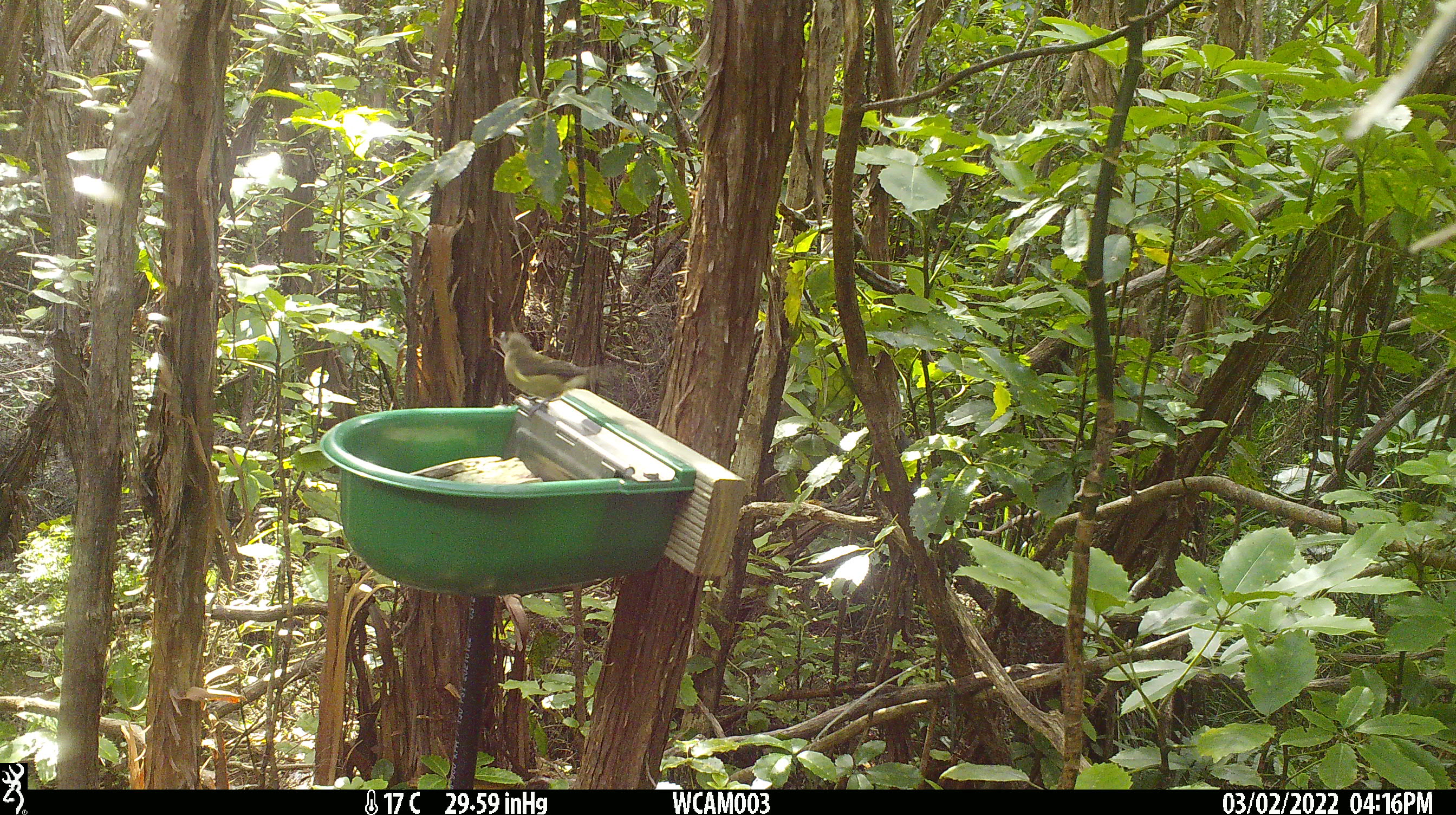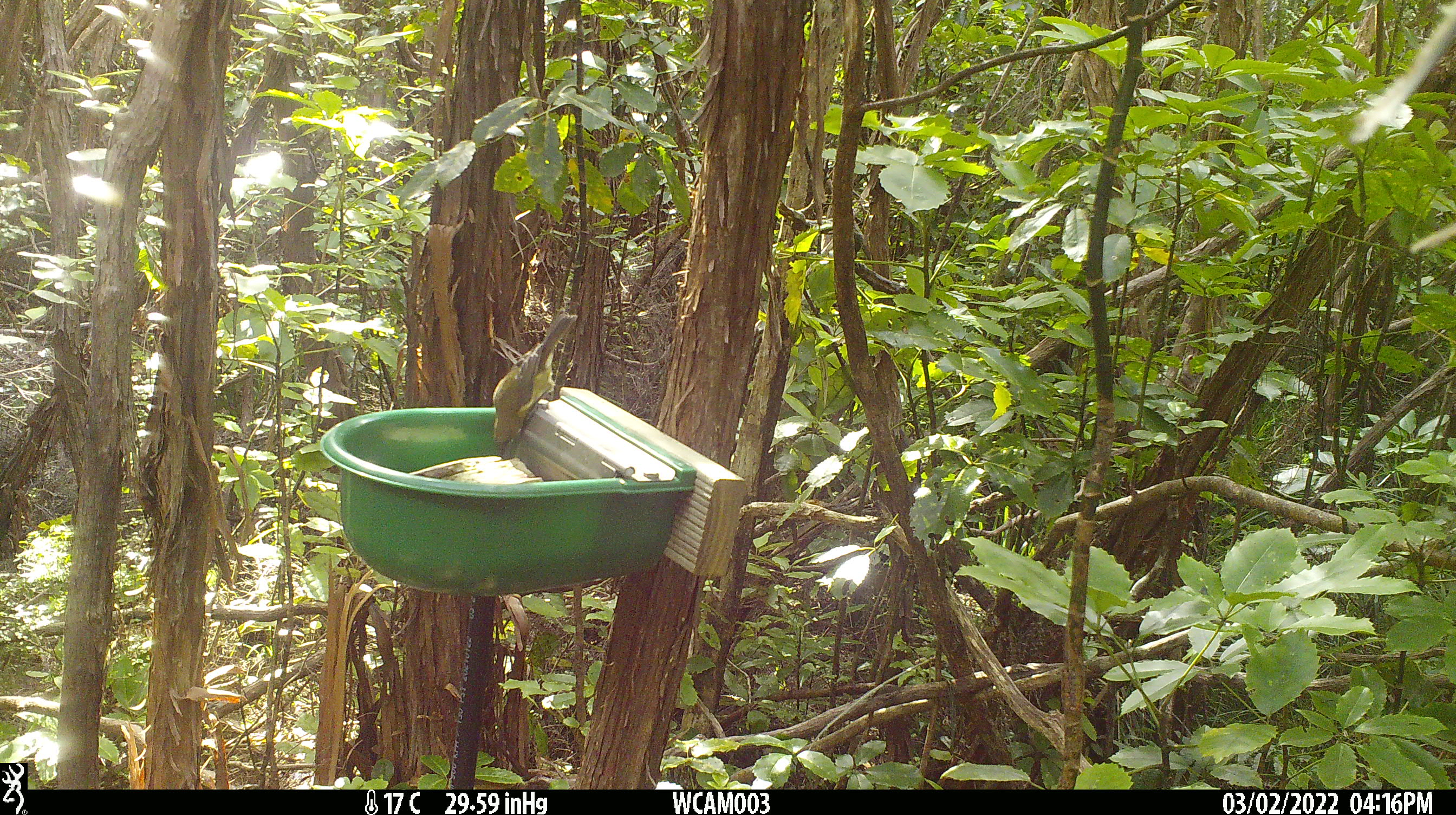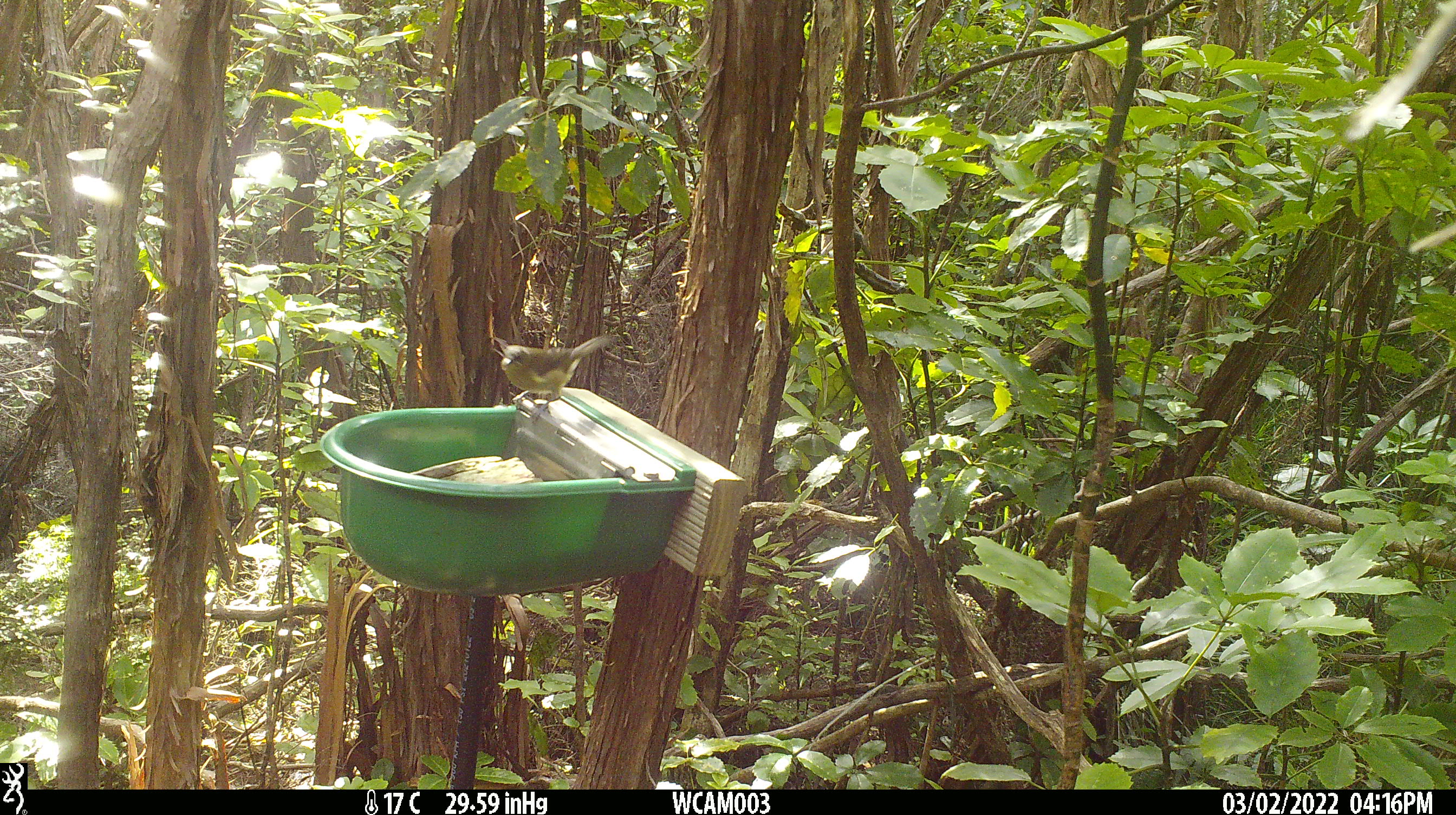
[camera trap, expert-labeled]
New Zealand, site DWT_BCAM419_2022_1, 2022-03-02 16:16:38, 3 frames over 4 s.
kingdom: Animalia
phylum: Chordata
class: Aves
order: Passeriformes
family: Meliphagidae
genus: Anthornis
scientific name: Anthornis melanura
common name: new zealand bellbird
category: bellbird